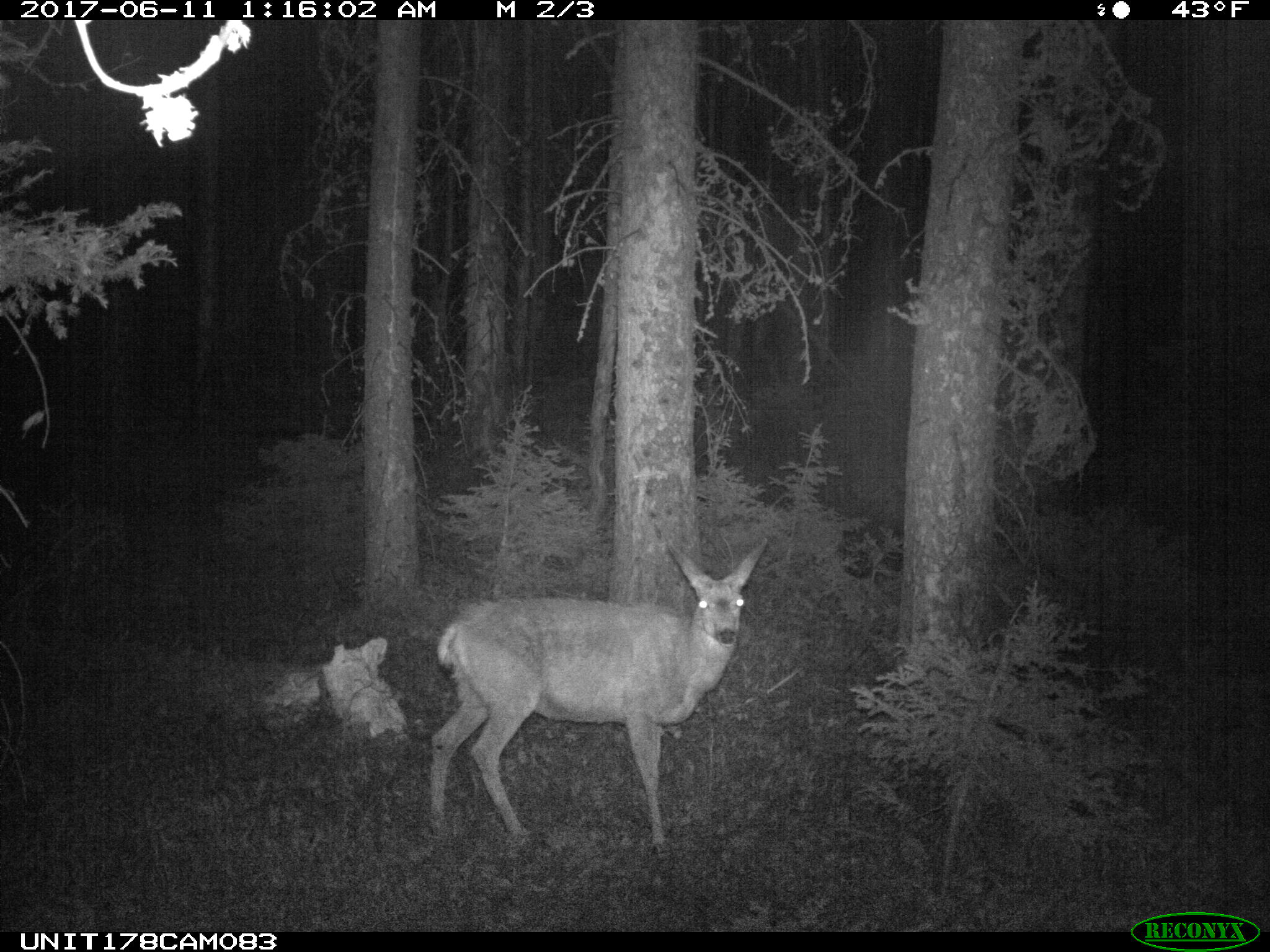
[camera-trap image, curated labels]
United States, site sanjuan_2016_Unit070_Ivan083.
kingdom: Animalia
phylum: Chordata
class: Mammalia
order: Artiodactyla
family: Cervidae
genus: Odocoileus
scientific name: Odocoileus hemionus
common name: mule deer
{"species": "Odocoileus hemionus (mule deer)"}